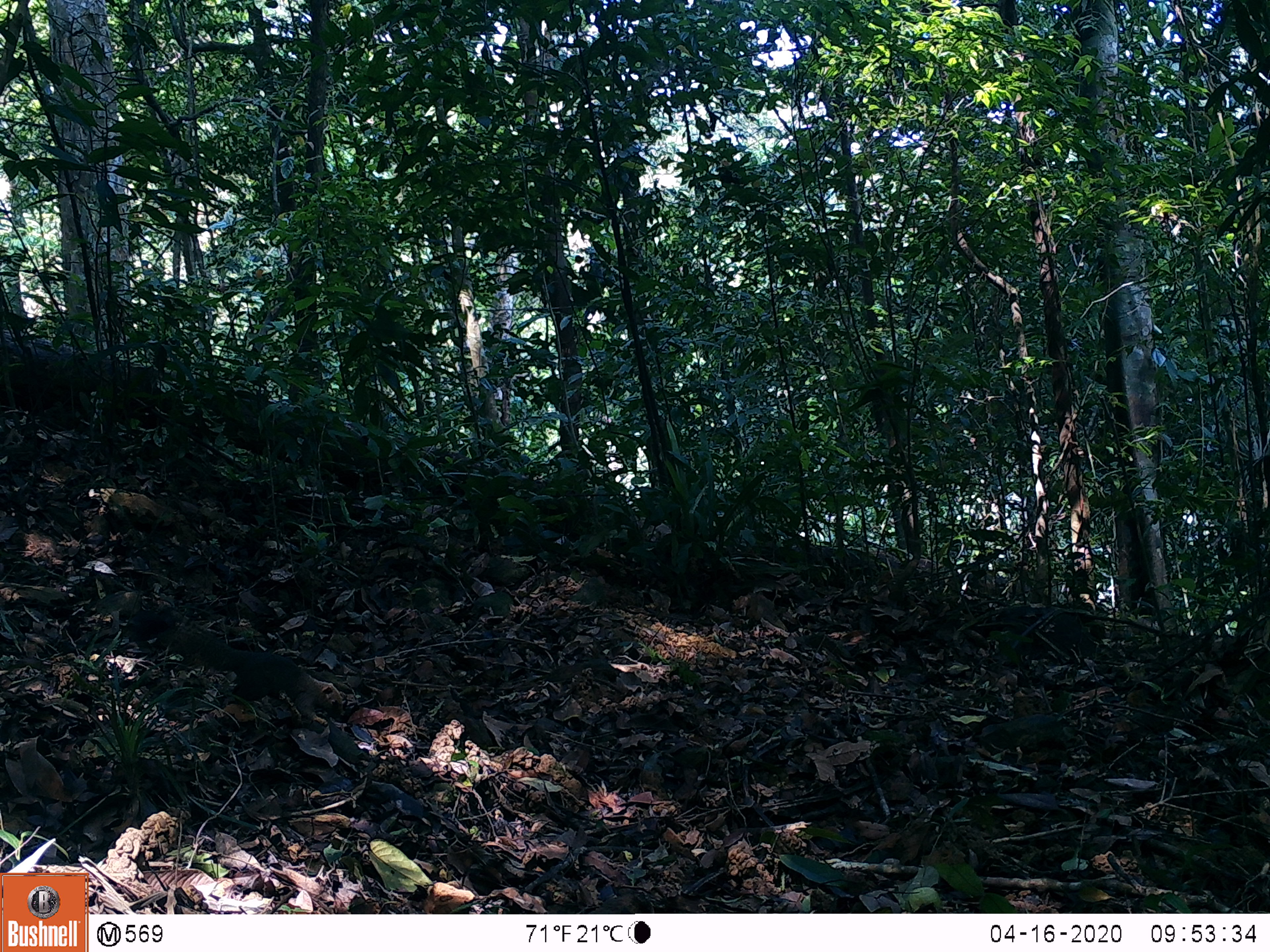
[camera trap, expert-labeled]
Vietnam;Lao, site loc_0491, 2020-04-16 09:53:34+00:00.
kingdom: Animalia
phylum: Chordata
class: Mammalia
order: Rodentia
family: Sciuridae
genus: Callosciurus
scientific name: Callosciurus erythraeus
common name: pallas's squirrel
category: pallass squirrel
Pallass squirrel (pallas's squirrel) (Callosciurus erythraeus). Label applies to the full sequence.